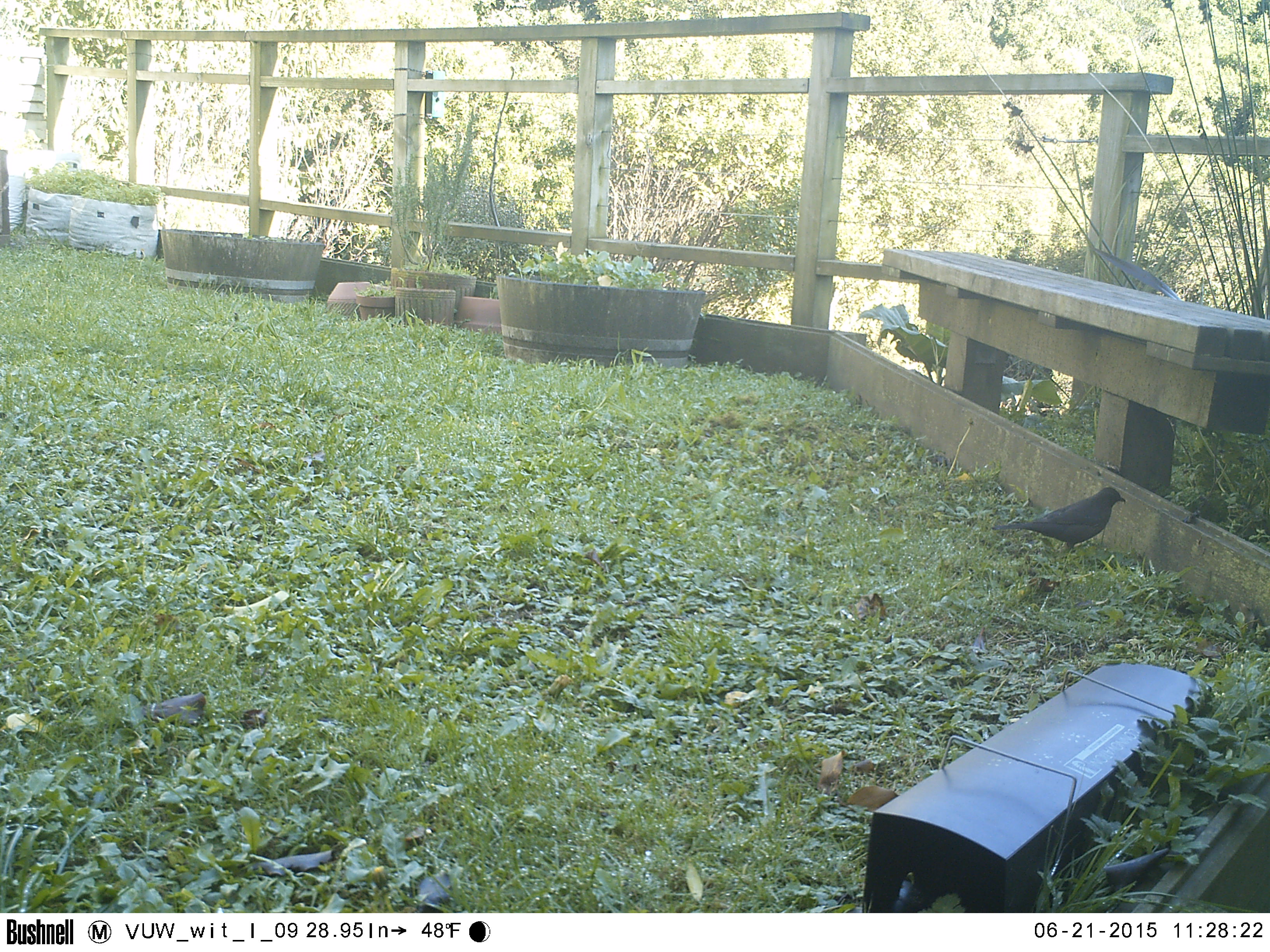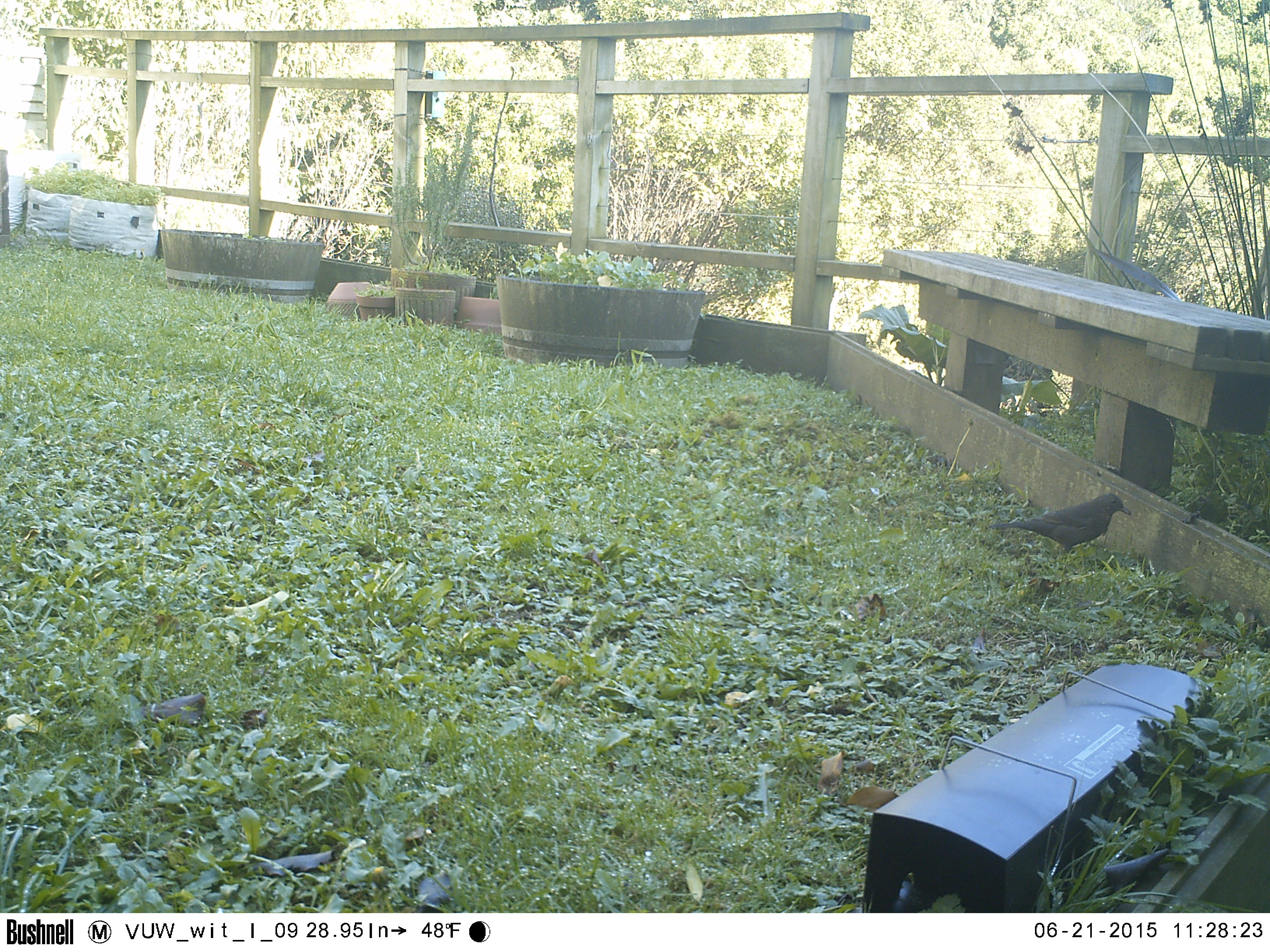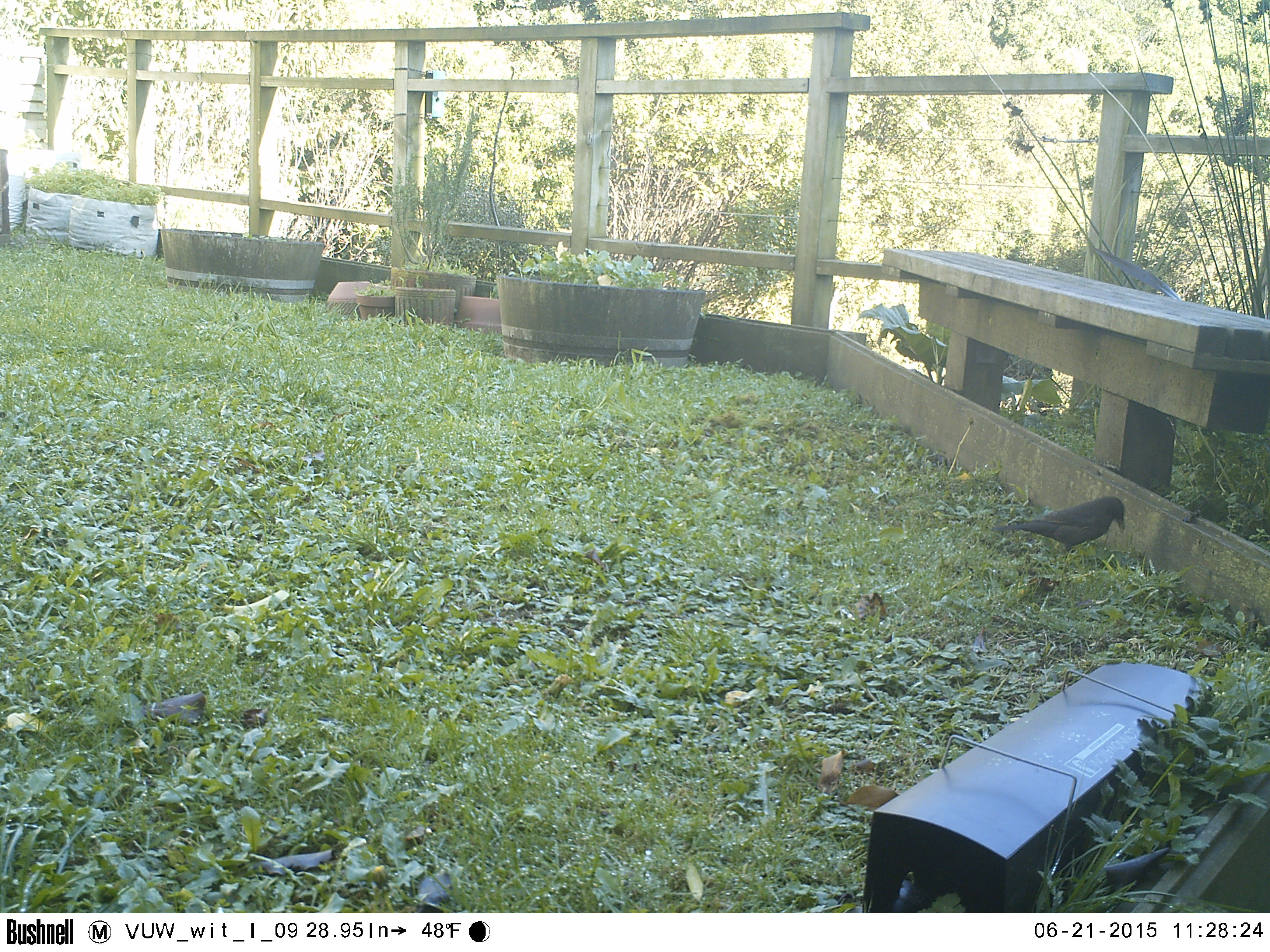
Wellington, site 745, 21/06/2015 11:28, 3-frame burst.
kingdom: Animalia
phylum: Chordata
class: Aves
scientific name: Aves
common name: bird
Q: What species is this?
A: Bird (Aves).